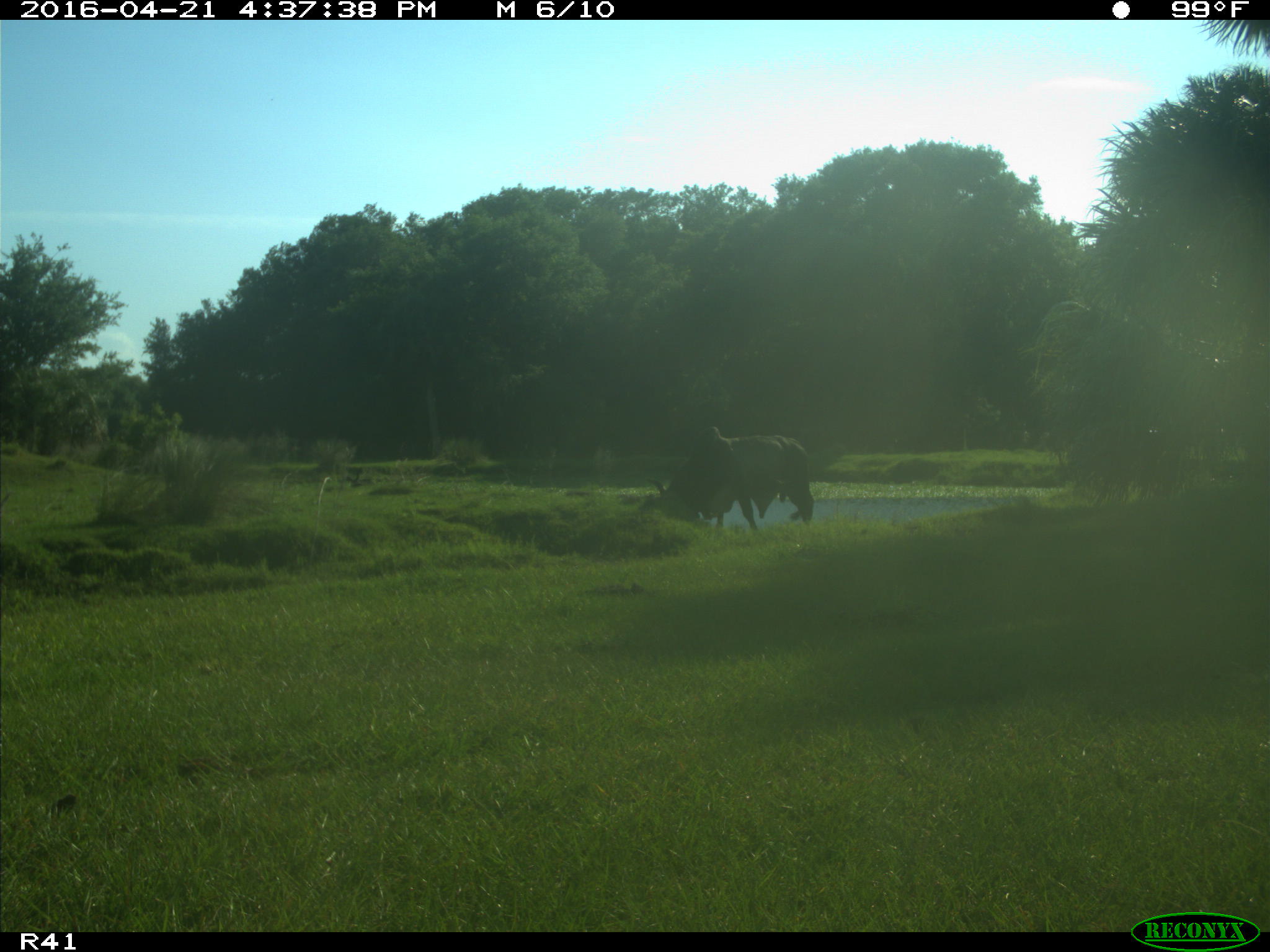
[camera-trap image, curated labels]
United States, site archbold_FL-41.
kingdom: Animalia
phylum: Chordata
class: Mammalia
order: Artiodactyla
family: Bovidae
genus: Bos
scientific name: Bos taurus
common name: domestic cow